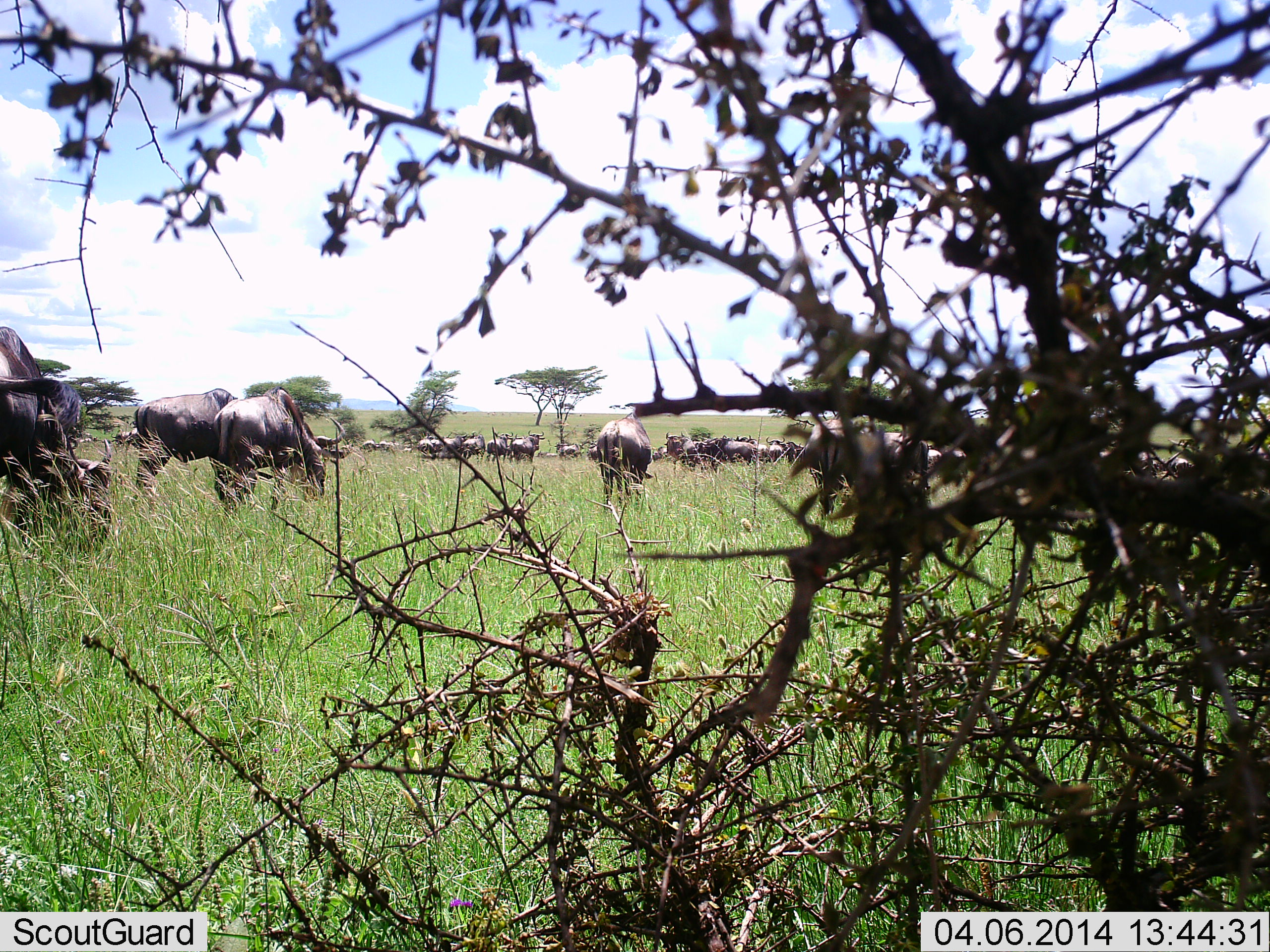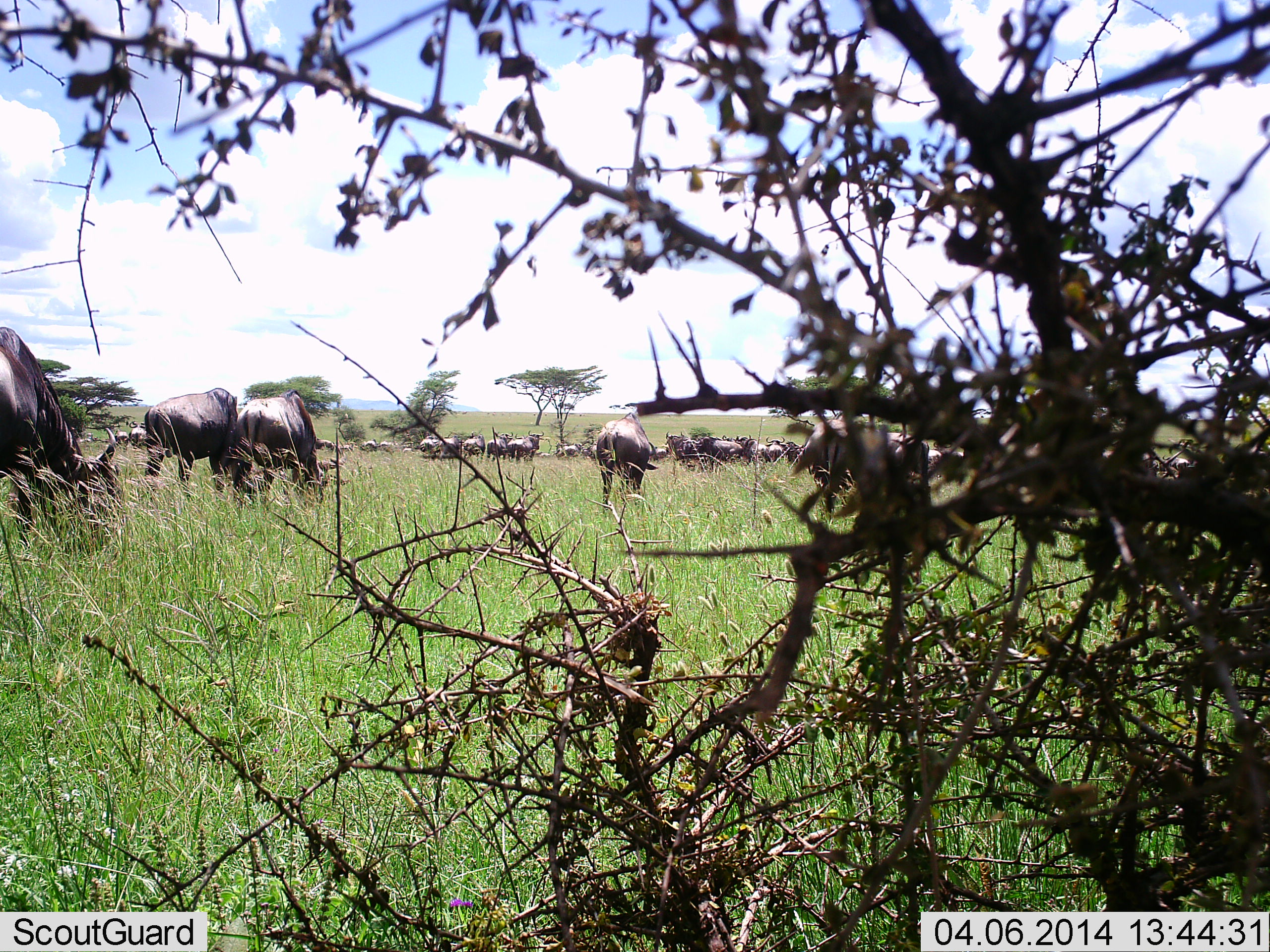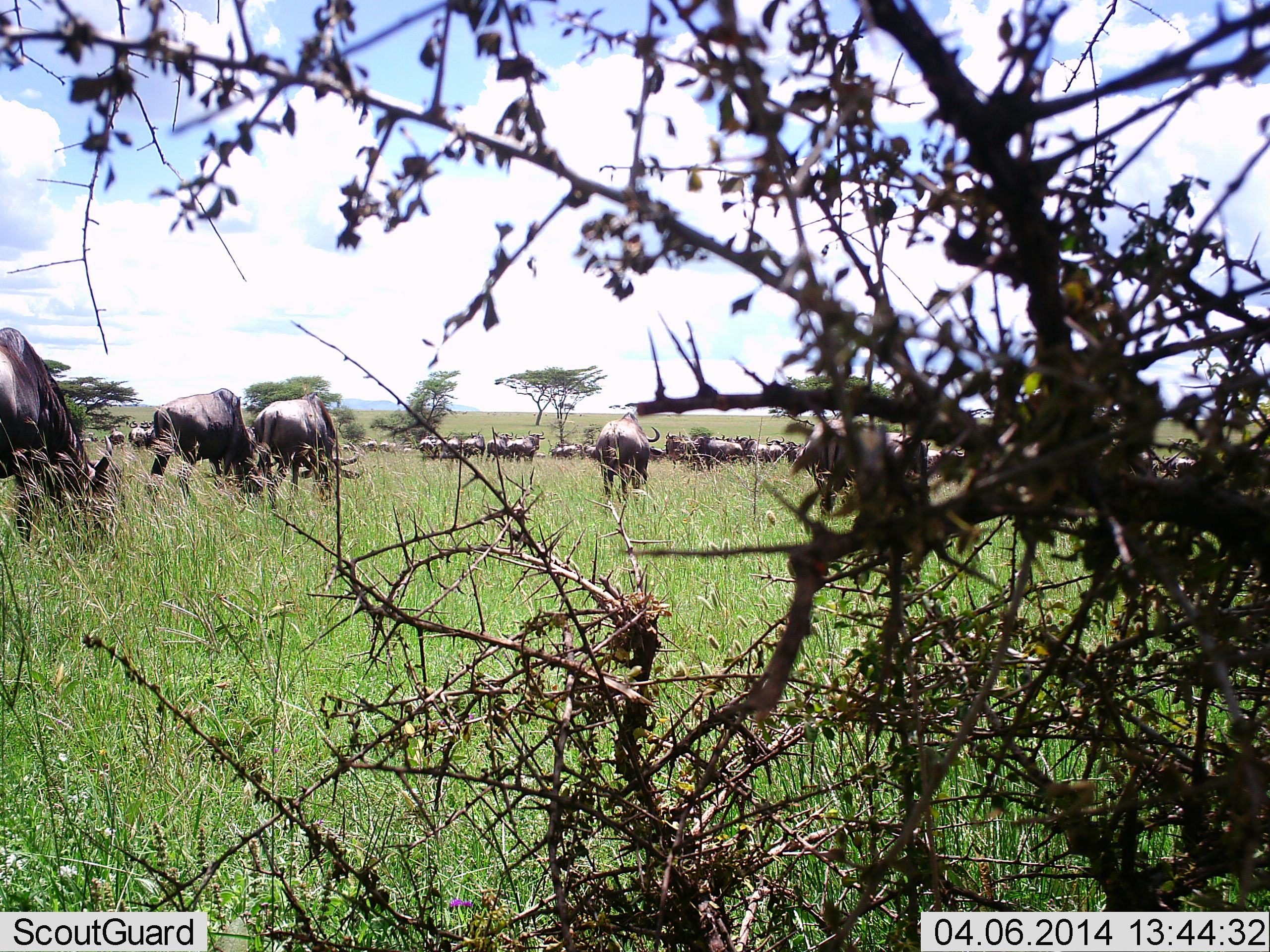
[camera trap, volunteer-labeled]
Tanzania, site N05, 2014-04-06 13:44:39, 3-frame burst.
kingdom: Animalia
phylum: Chordata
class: Mammalia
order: Artiodactyla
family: Bovidae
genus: Connochaetes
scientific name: Connochaetes taurinus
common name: blue wildebeest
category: wildebeest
Wildebeest (blue wildebeest) (Connochaetes taurinus), count 11-50. Behavior (volunteer vote fractions): standing 50%, resting 10%, moving 50%, interacting 0%. Young present (vote fraction): 0%. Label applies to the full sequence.